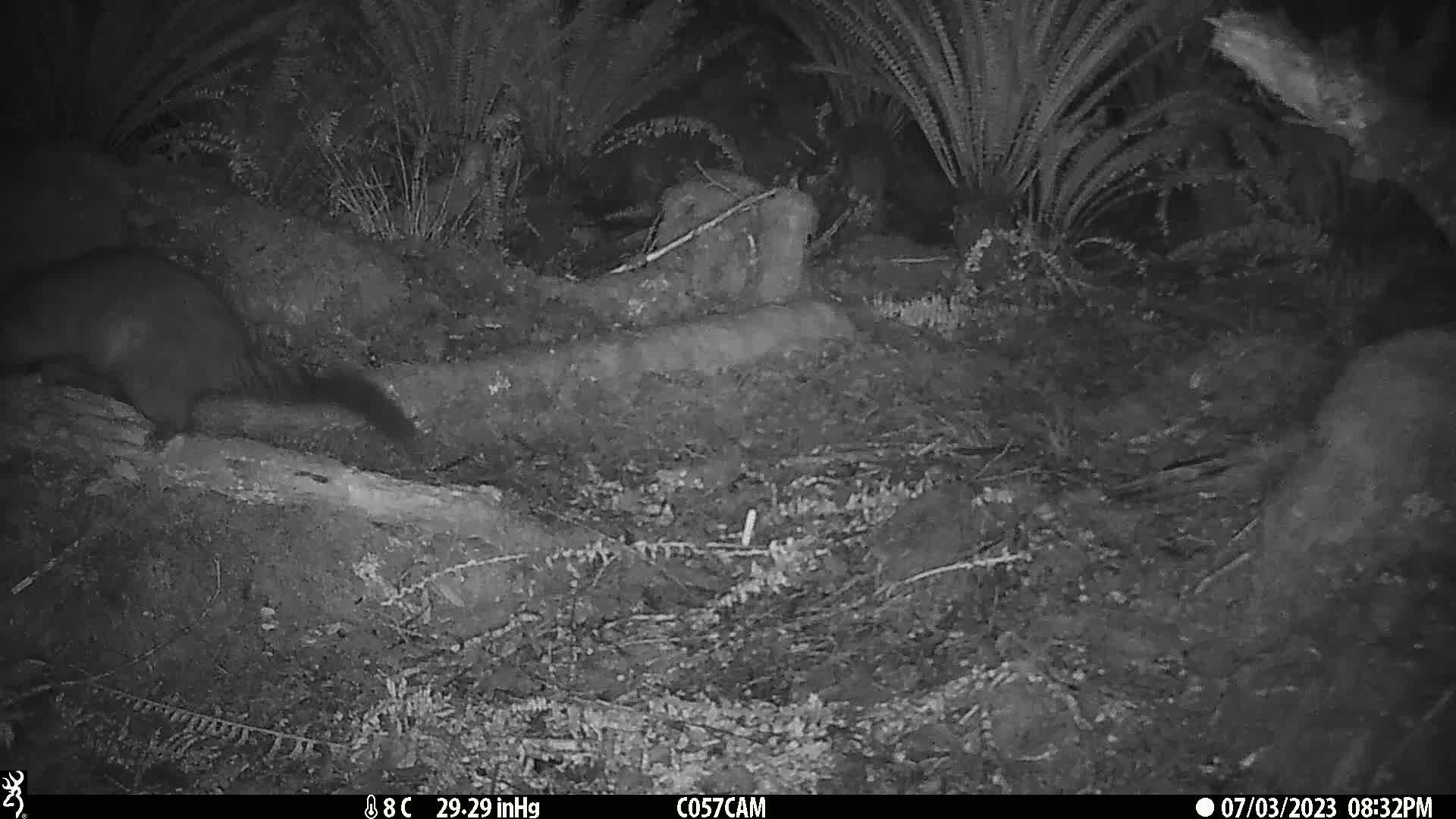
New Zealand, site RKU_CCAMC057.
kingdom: Animalia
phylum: Chordata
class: Mammalia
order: Diprotodontia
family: Phalangeridae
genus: Trichosurus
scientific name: Trichosurus vulpecula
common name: common brushtail possum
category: possum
Possum (common brushtail possum) (Trichosurus vulpecula).